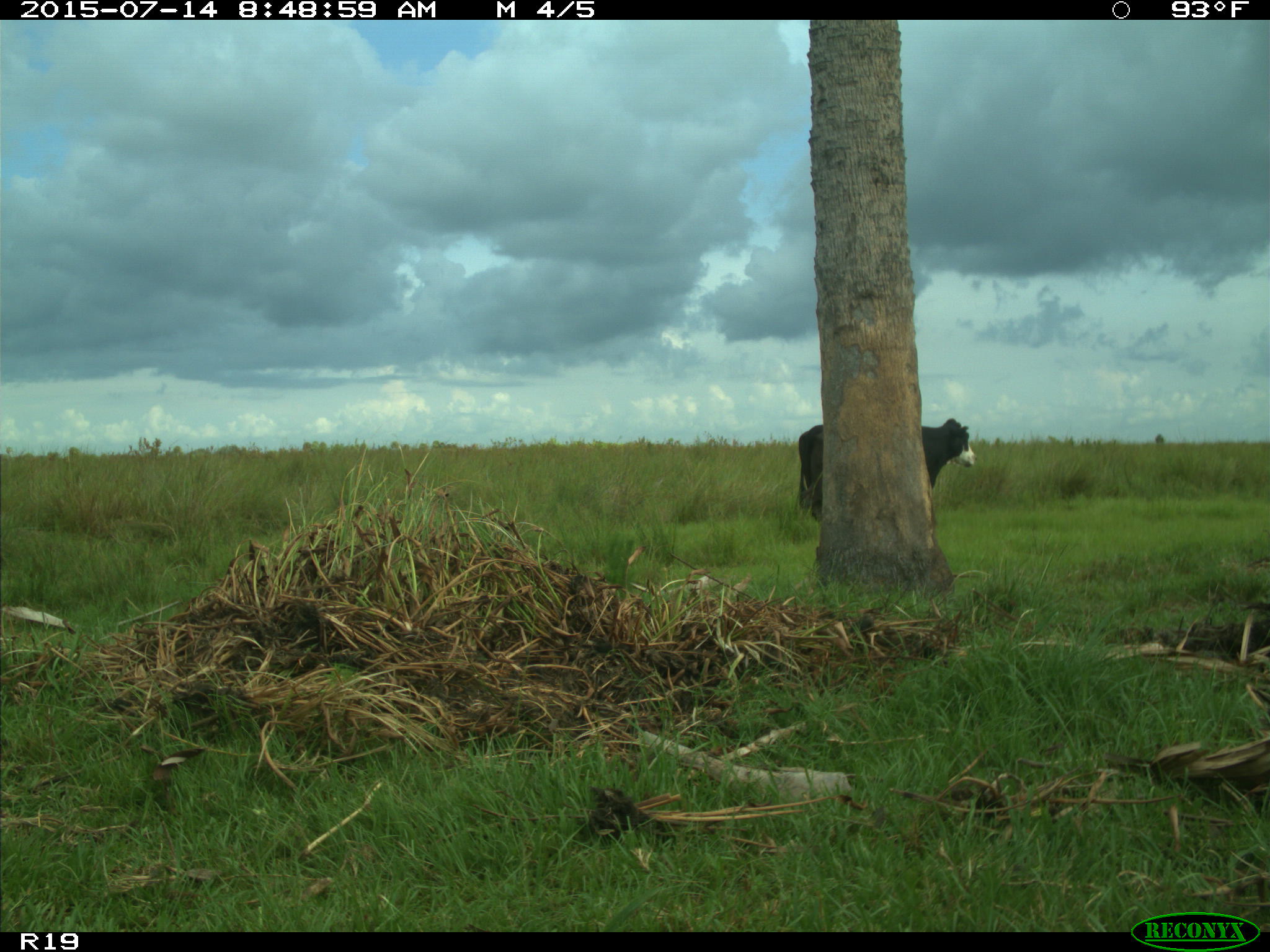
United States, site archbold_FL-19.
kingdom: Animalia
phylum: Chordata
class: Mammalia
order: Artiodactyla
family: Bovidae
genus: Bos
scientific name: Bos taurus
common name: domestic cow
Bos taurus (domestic cow).